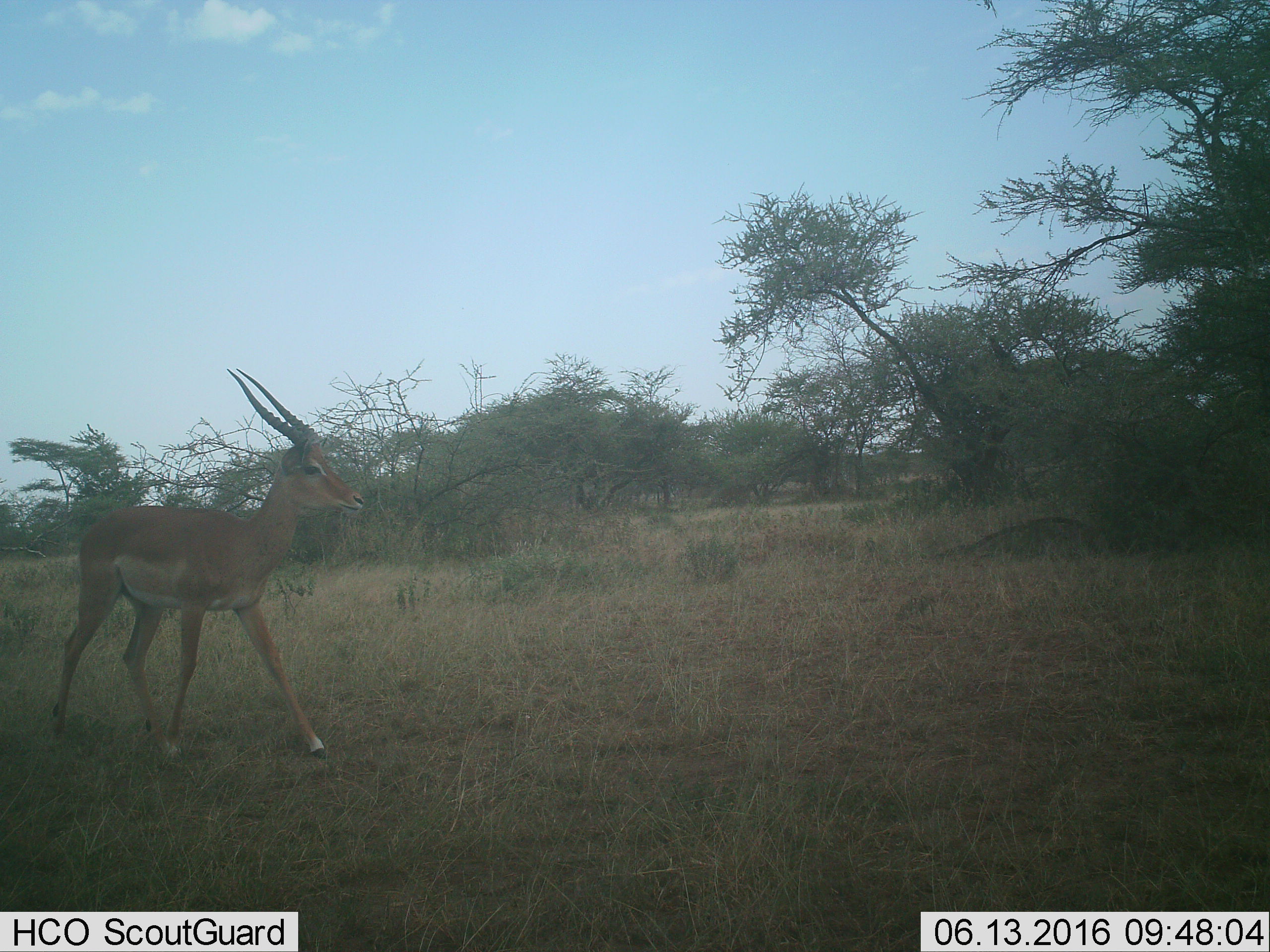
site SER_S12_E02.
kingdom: Animalia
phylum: Chordata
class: Mammalia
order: Artiodactyla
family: Bovidae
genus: Aepyceros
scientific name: Aepyceros melampus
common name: impala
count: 1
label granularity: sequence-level